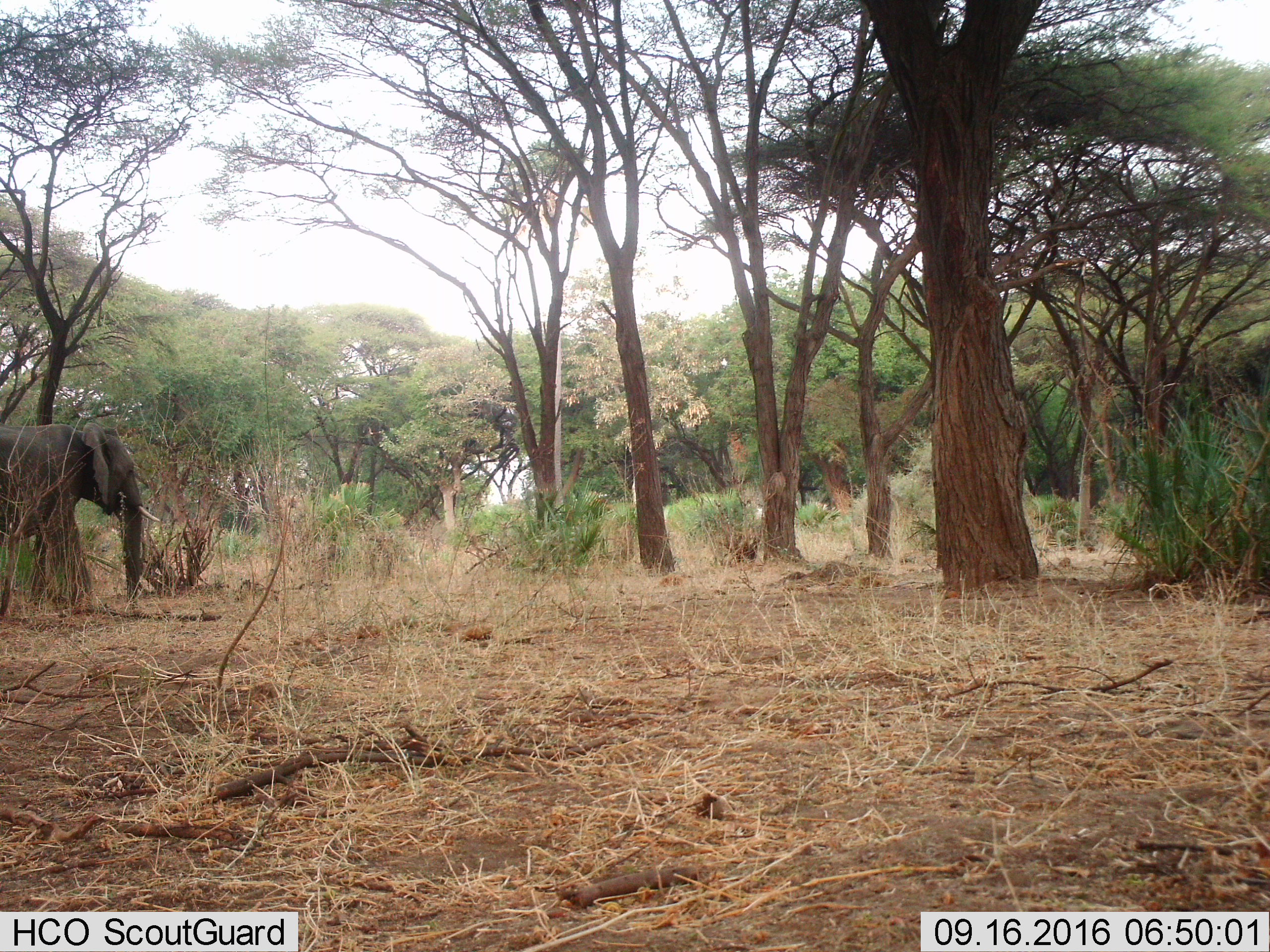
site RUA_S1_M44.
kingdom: Animalia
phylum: Chordata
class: Mammalia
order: Proboscidea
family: Elephantidae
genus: Loxodonta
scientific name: Loxodonta africana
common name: african bush elephant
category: elephant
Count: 1.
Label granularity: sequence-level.